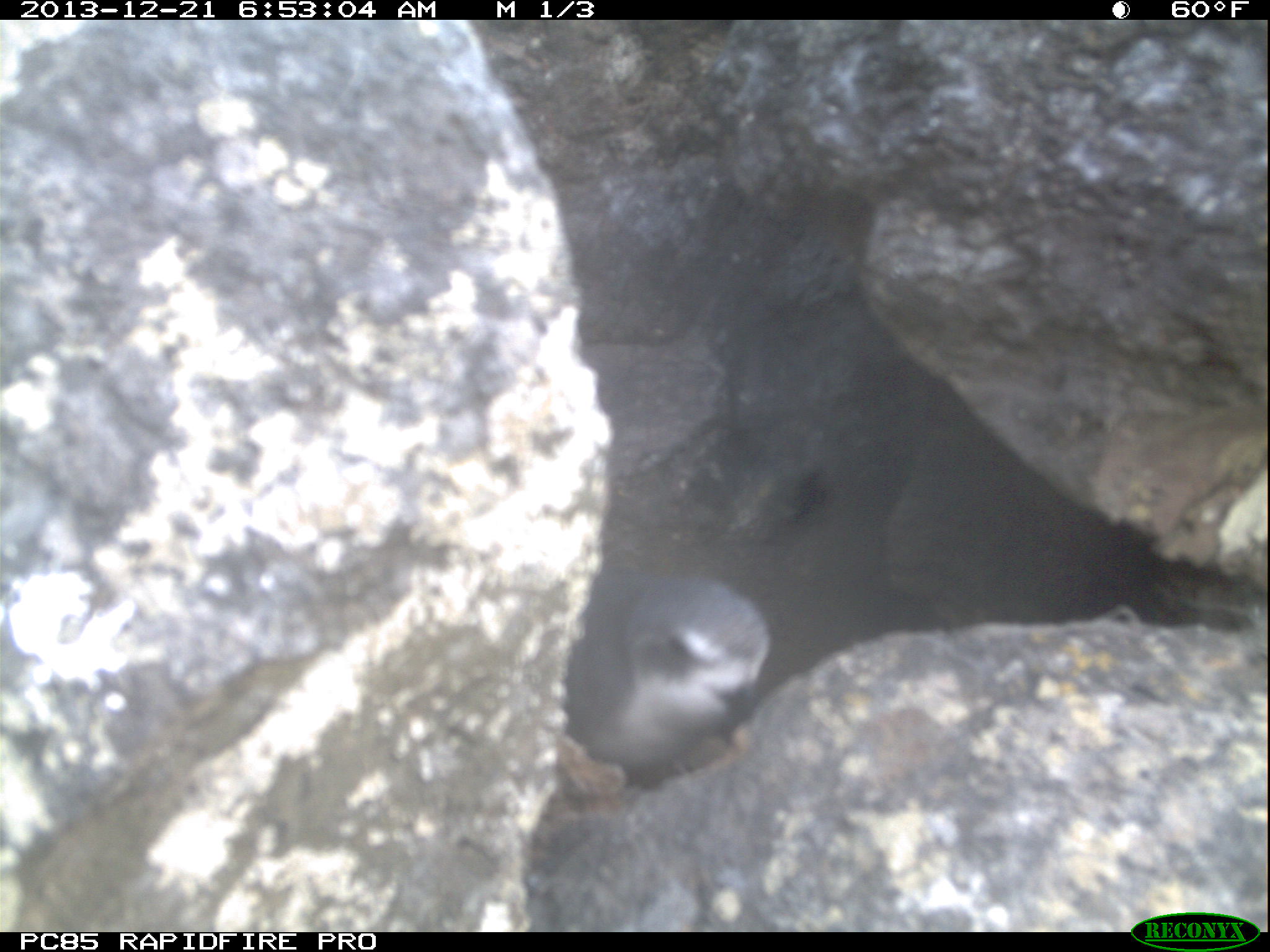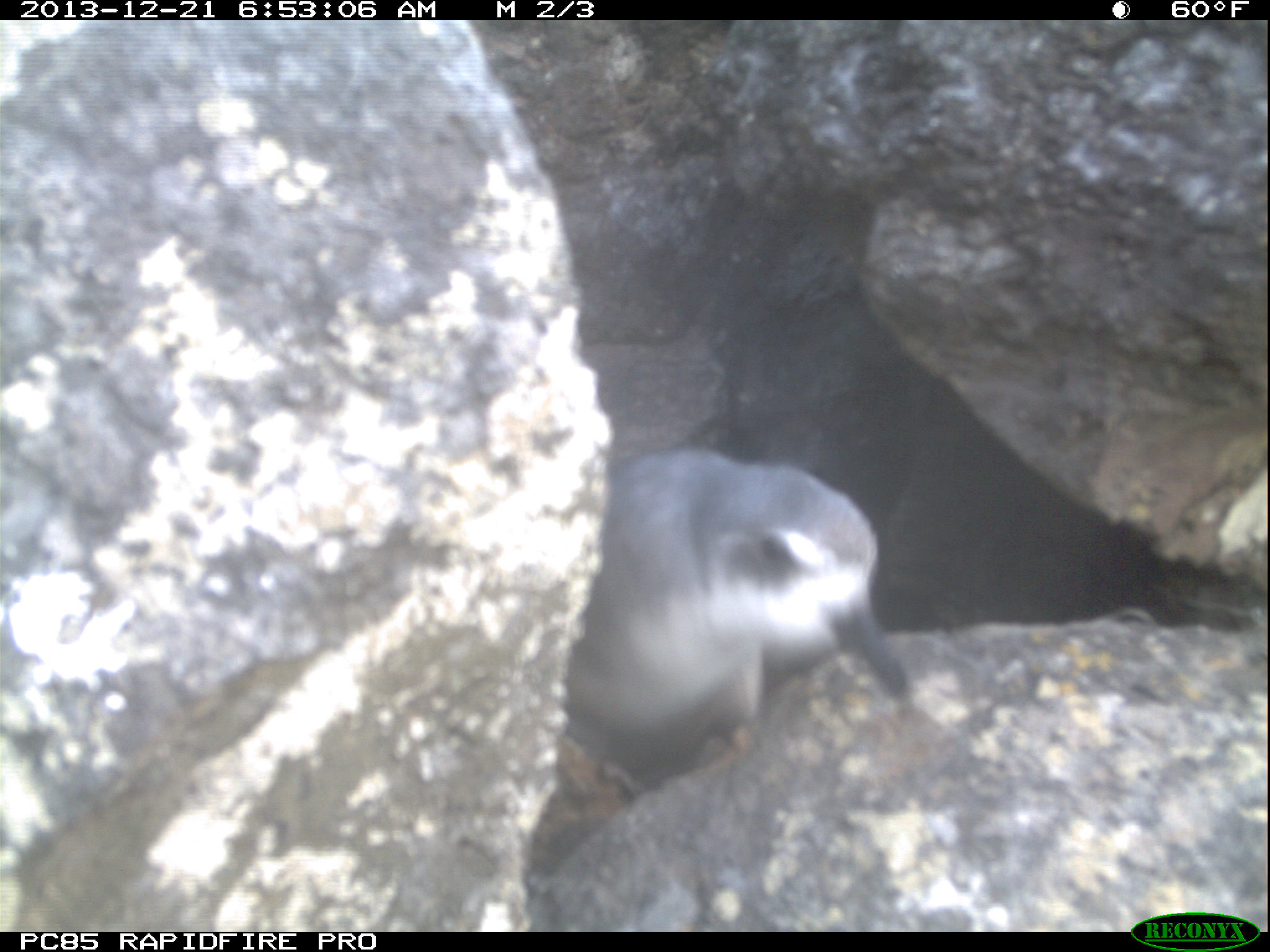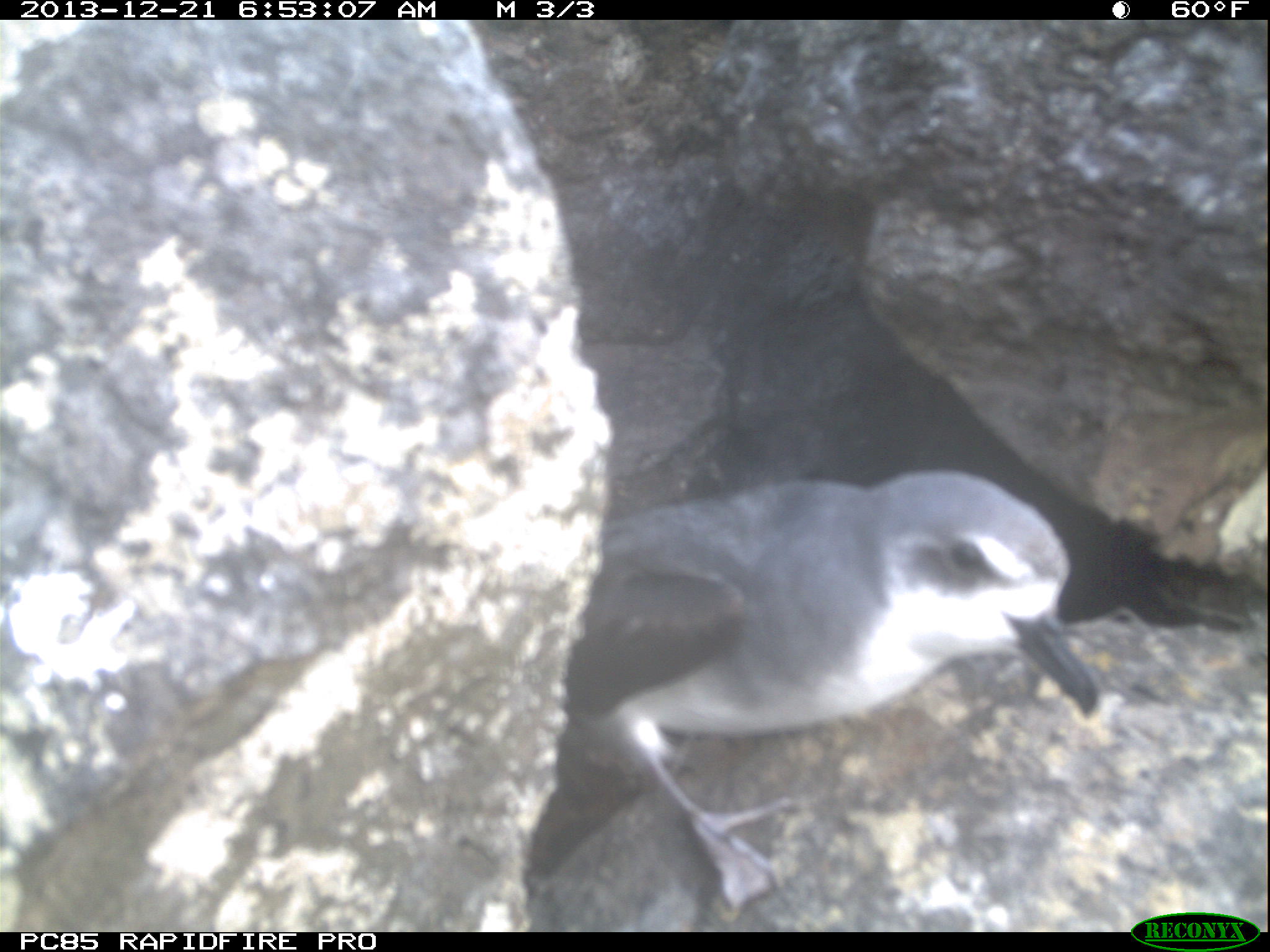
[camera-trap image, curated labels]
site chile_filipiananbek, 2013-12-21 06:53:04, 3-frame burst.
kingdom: Animalia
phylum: Chordata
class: Aves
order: Procellariiformes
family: Procellariidae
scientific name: Procellariidae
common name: petrel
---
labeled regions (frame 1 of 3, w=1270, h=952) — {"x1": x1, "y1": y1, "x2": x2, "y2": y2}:
petrel: {"x1": 553, "y1": 529, "x2": 814, "y2": 767}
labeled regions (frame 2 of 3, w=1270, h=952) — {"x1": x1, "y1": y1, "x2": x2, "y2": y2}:
petrel: {"x1": 546, "y1": 448, "x2": 915, "y2": 794}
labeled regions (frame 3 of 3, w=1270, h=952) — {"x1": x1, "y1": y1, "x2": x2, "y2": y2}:
petrel: {"x1": 515, "y1": 467, "x2": 1105, "y2": 914}